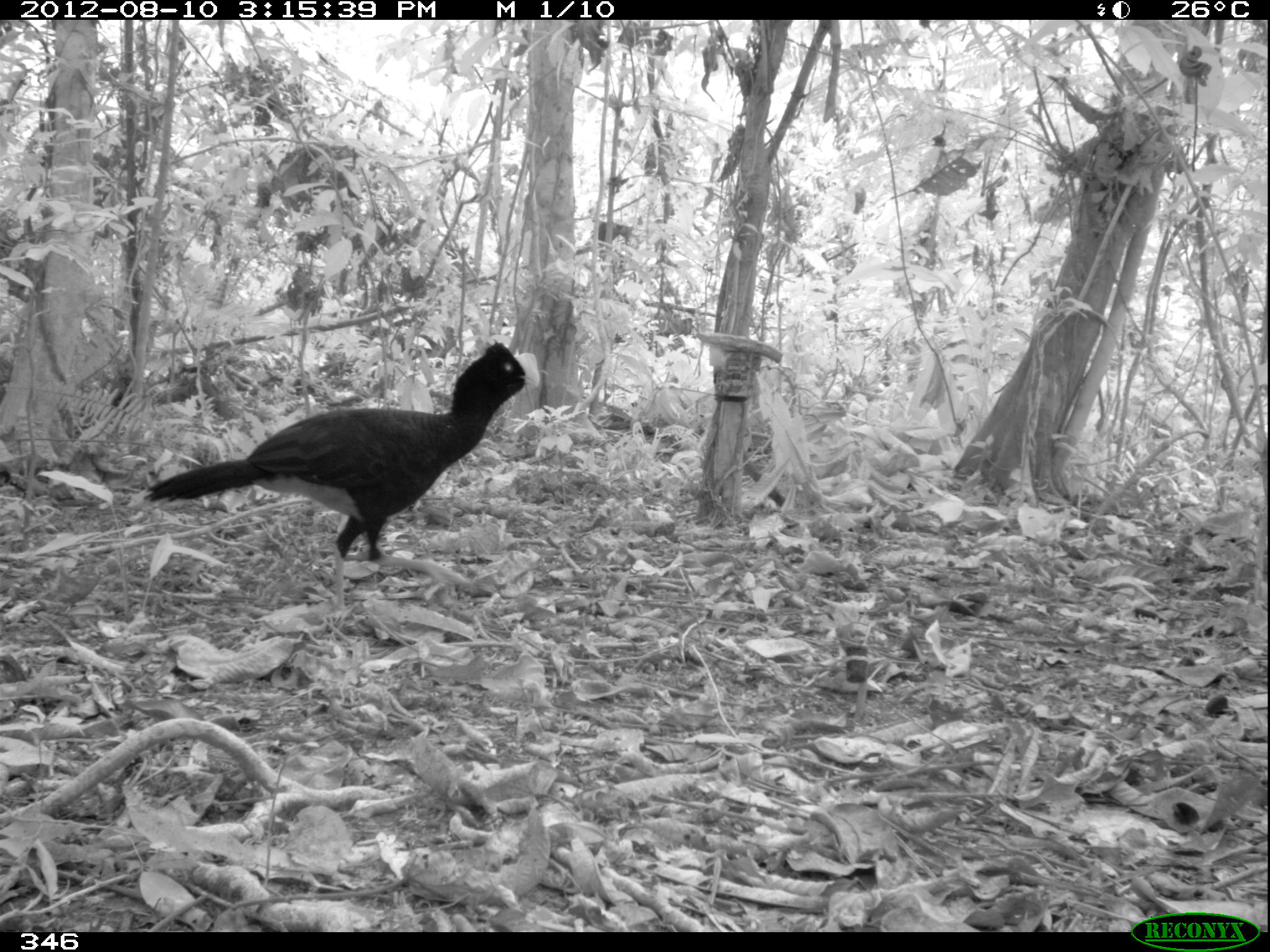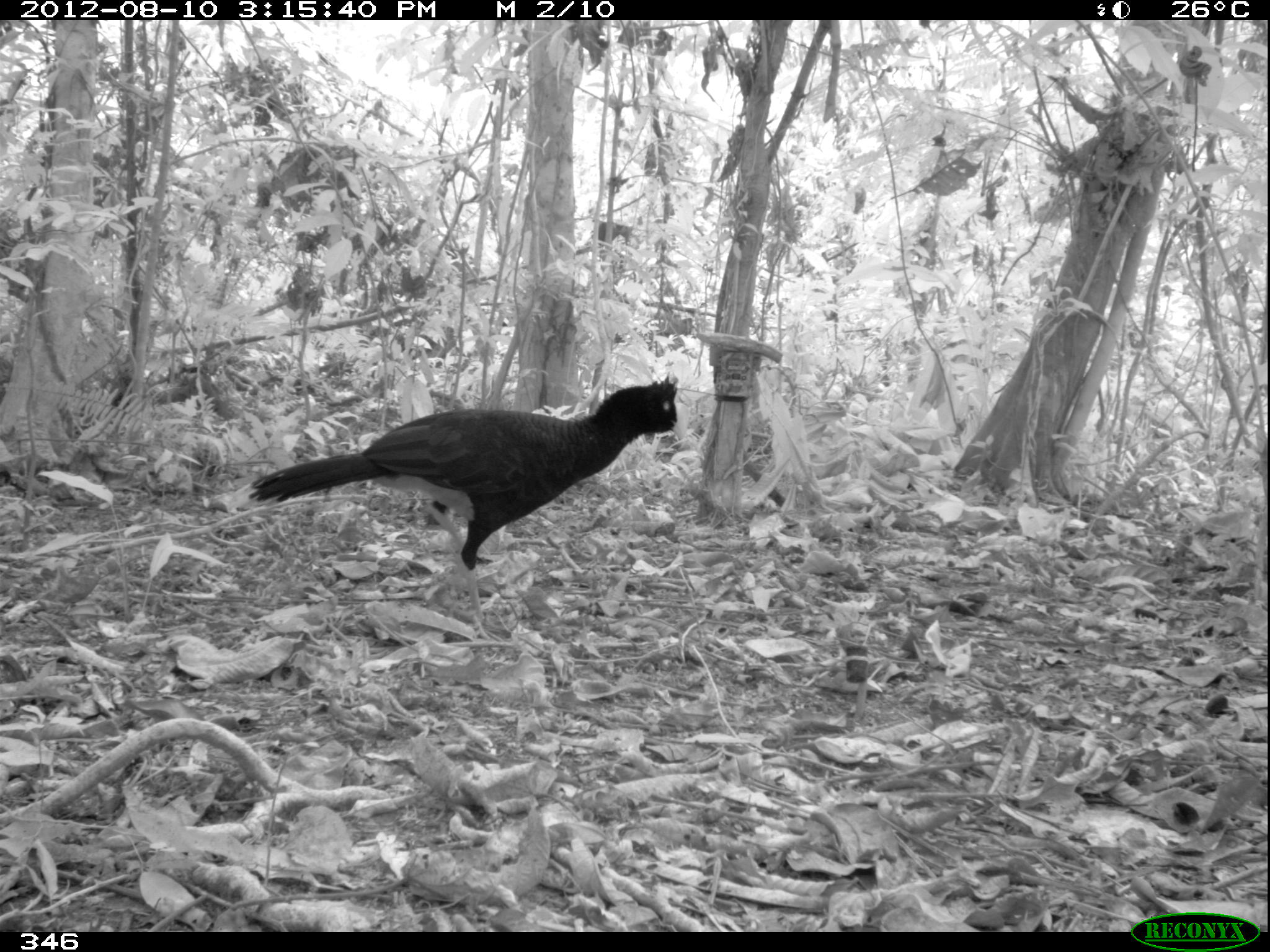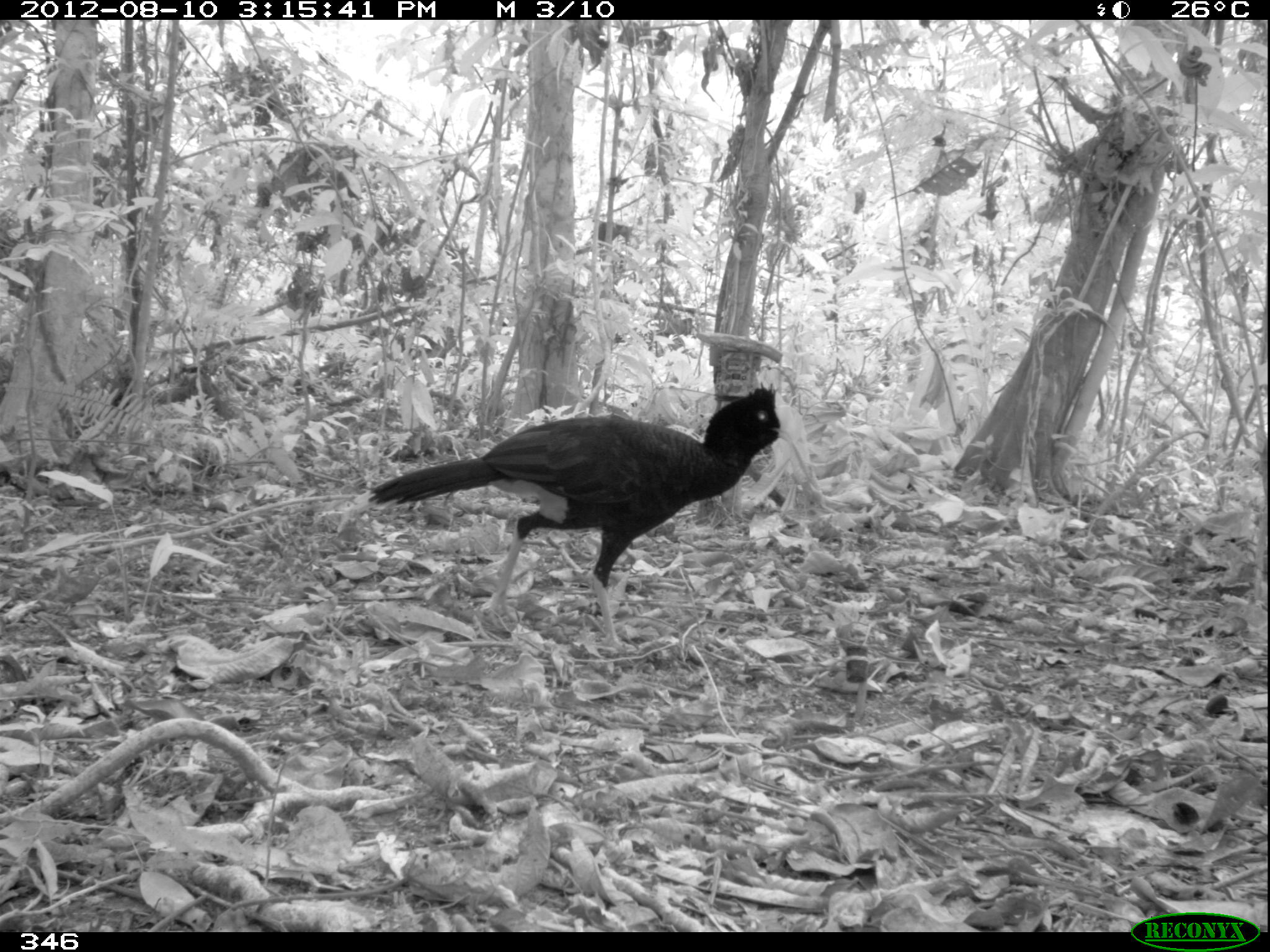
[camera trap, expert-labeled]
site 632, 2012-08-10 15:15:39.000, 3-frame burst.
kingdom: Animalia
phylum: Chordata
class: Aves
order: Galliformes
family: Cracidae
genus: Mitu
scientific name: Mitu tuberosum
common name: razor-billed curassow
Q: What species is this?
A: Mitu tuberosum (razor-billed curassow).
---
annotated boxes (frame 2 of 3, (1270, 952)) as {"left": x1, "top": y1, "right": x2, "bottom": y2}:
mitu tuberosum: {"left": 224, "top": 375, "right": 690, "bottom": 639}